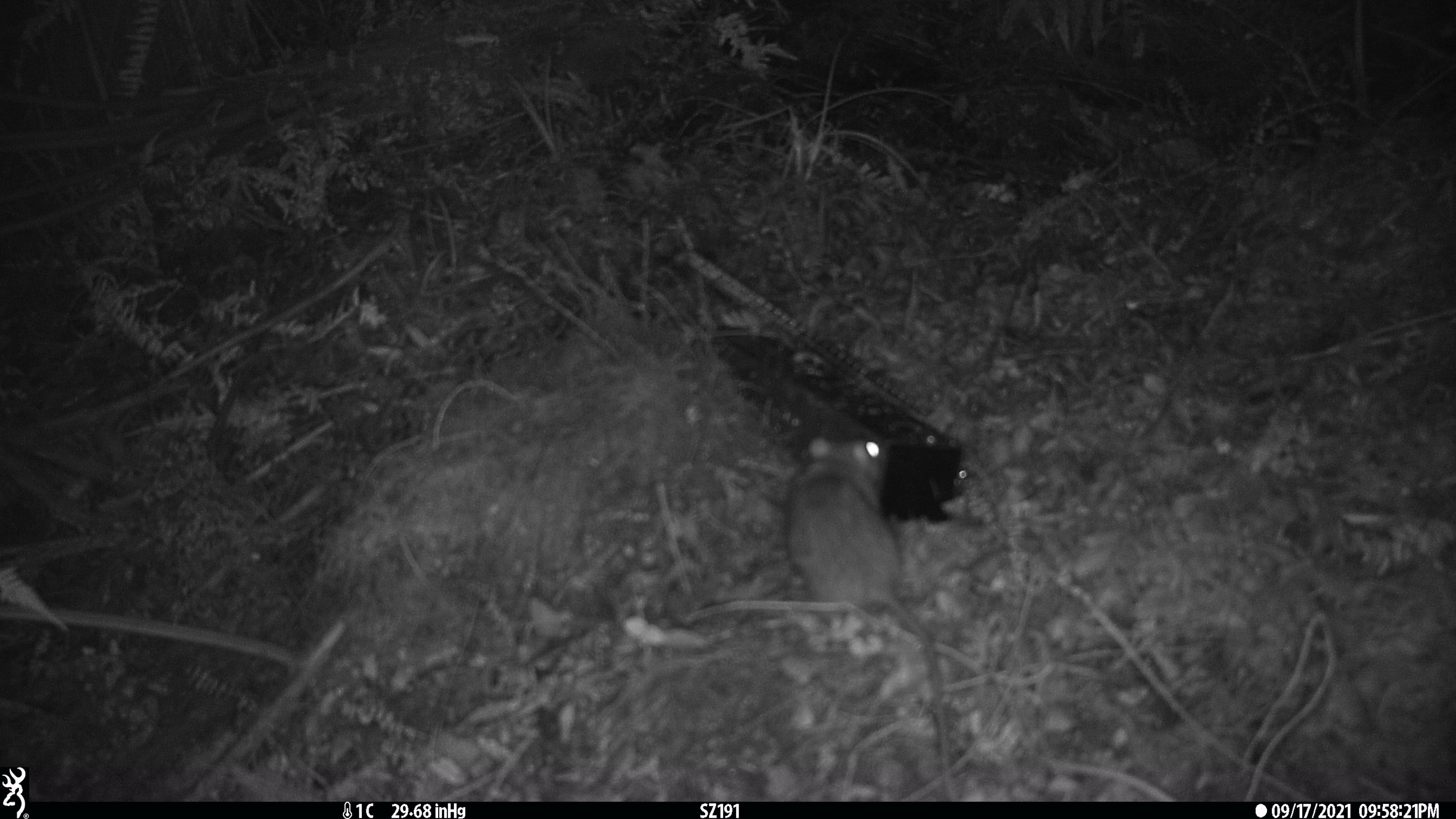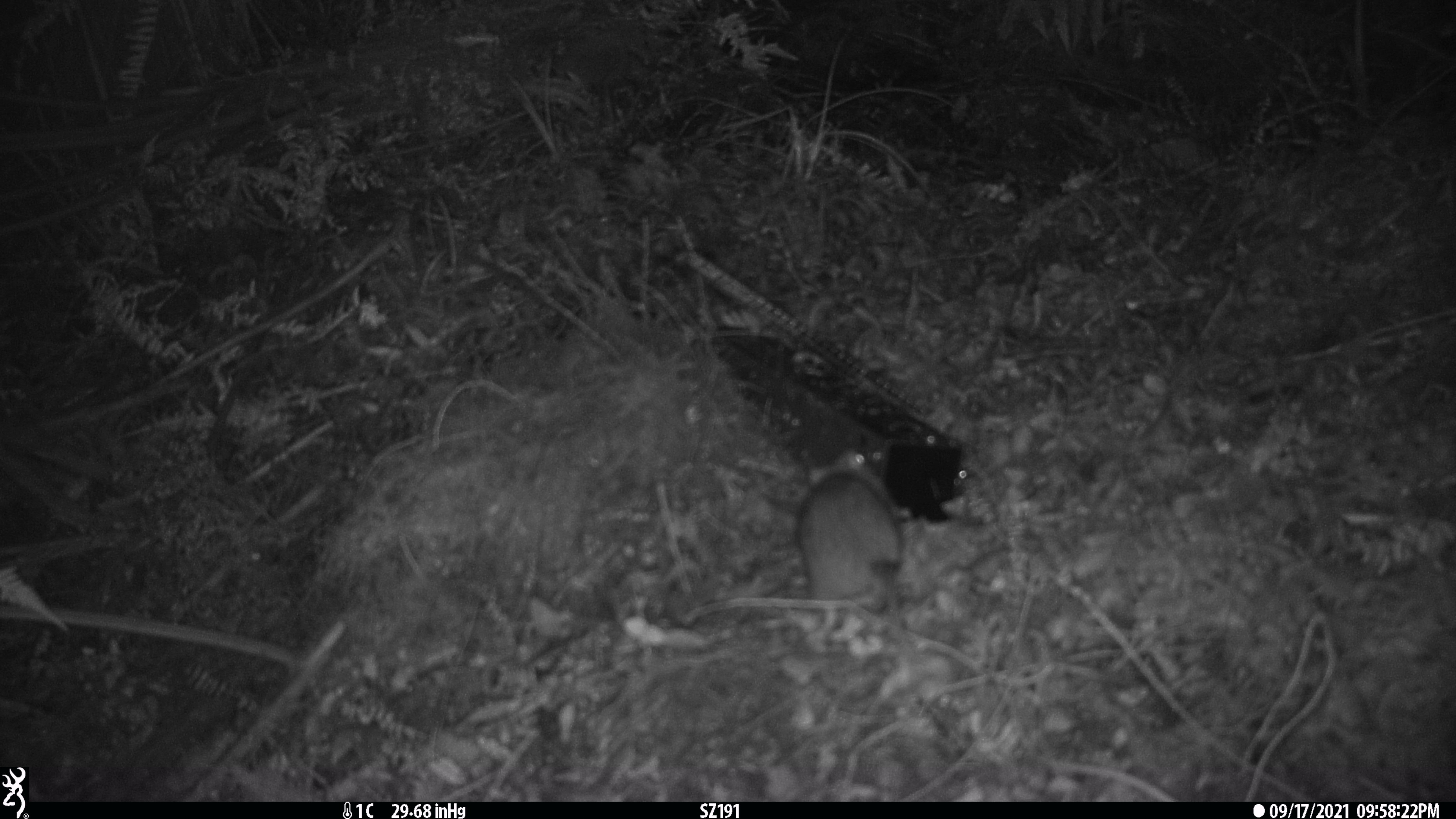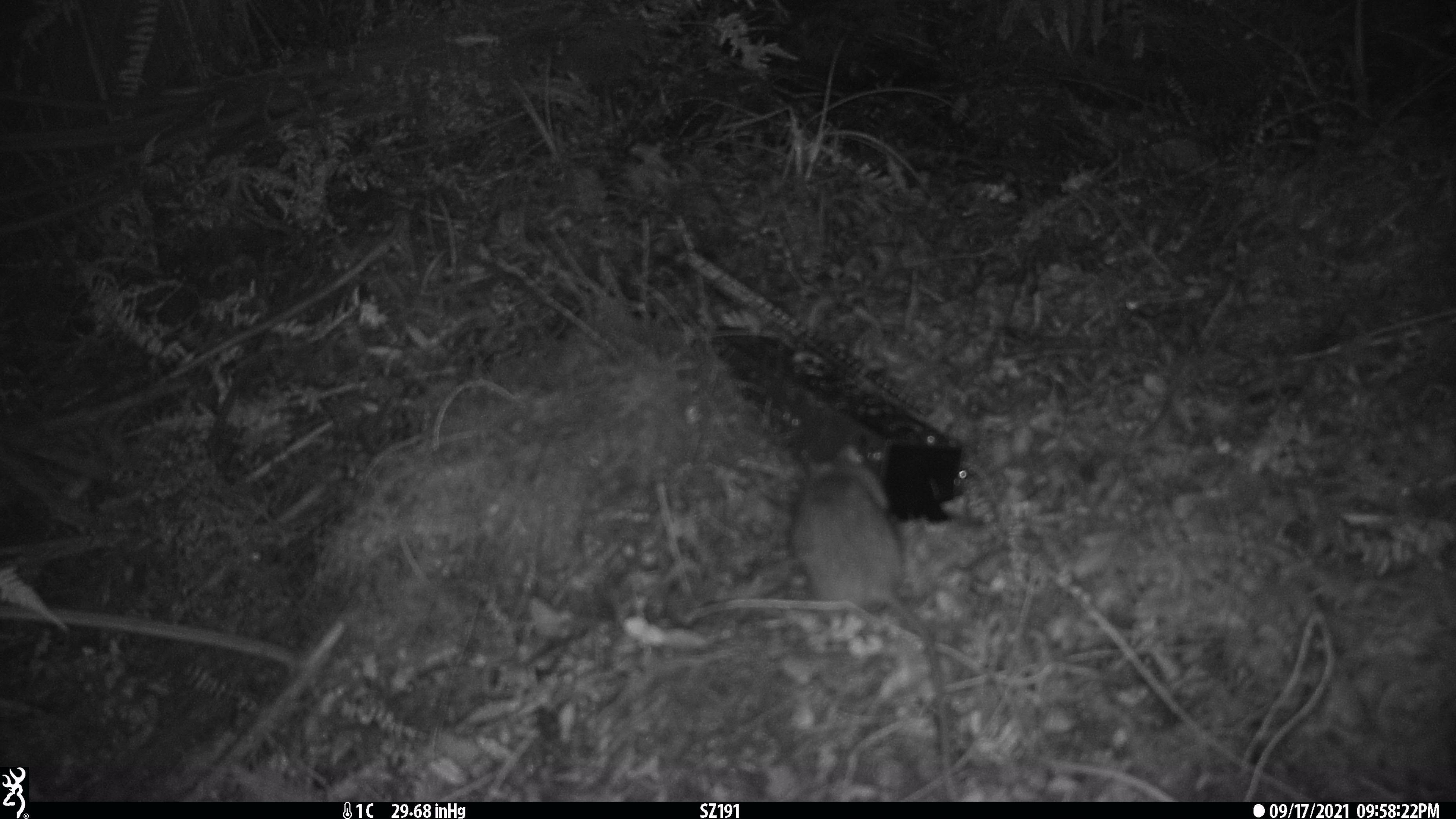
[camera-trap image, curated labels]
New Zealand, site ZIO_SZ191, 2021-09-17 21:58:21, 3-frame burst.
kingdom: Animalia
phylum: Chordata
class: Mammalia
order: Rodentia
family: Muridae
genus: Rattus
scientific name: Rattus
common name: rat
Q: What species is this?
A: Rat (Rattus).